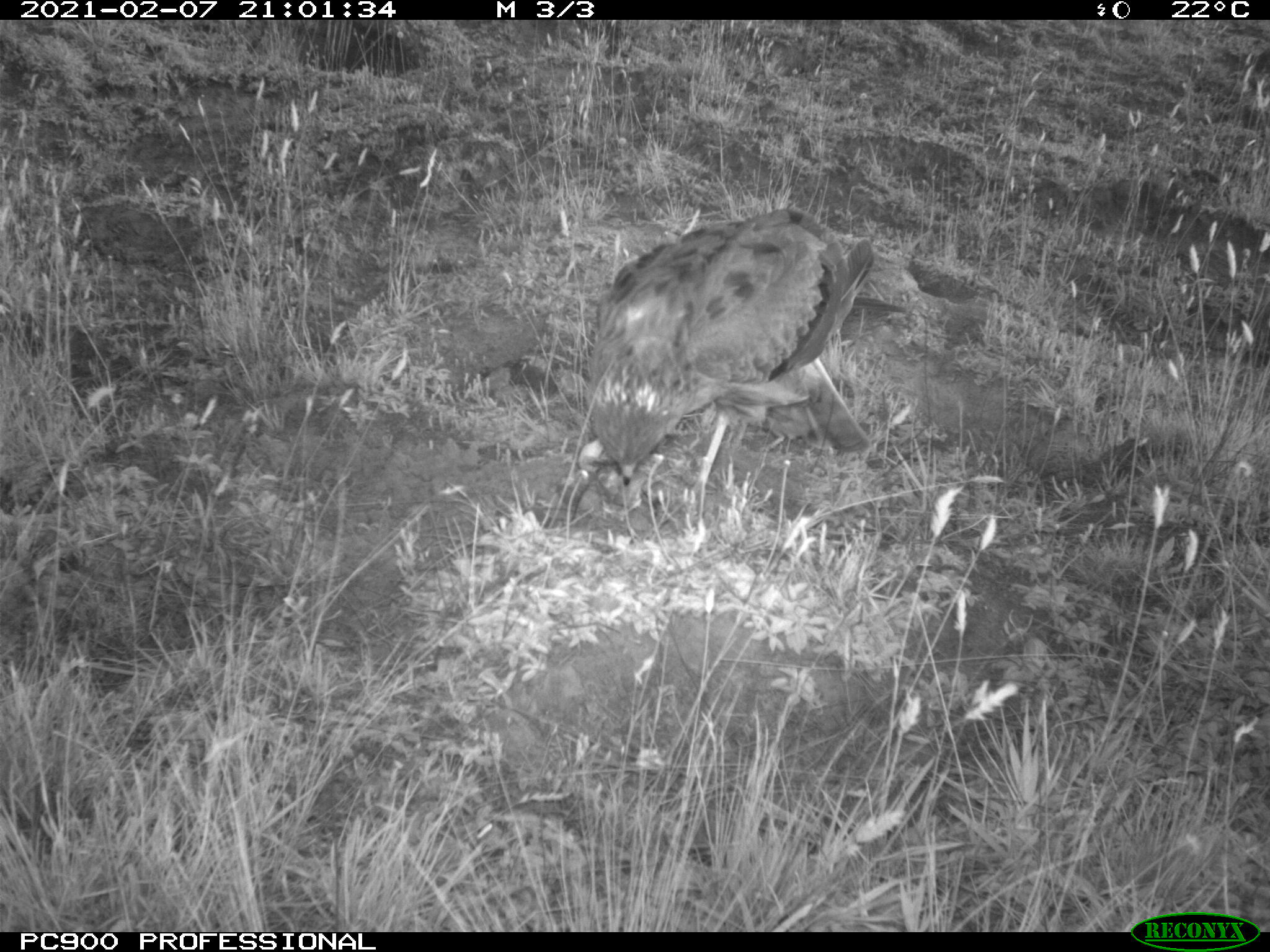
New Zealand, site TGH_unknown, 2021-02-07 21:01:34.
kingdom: Animalia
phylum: Chordata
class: Aves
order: Accipitriformes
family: Accipitridae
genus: Circus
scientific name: Circus approximans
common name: swamp harrier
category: harrier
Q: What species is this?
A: Harrier (swamp harrier) (Circus approximans).